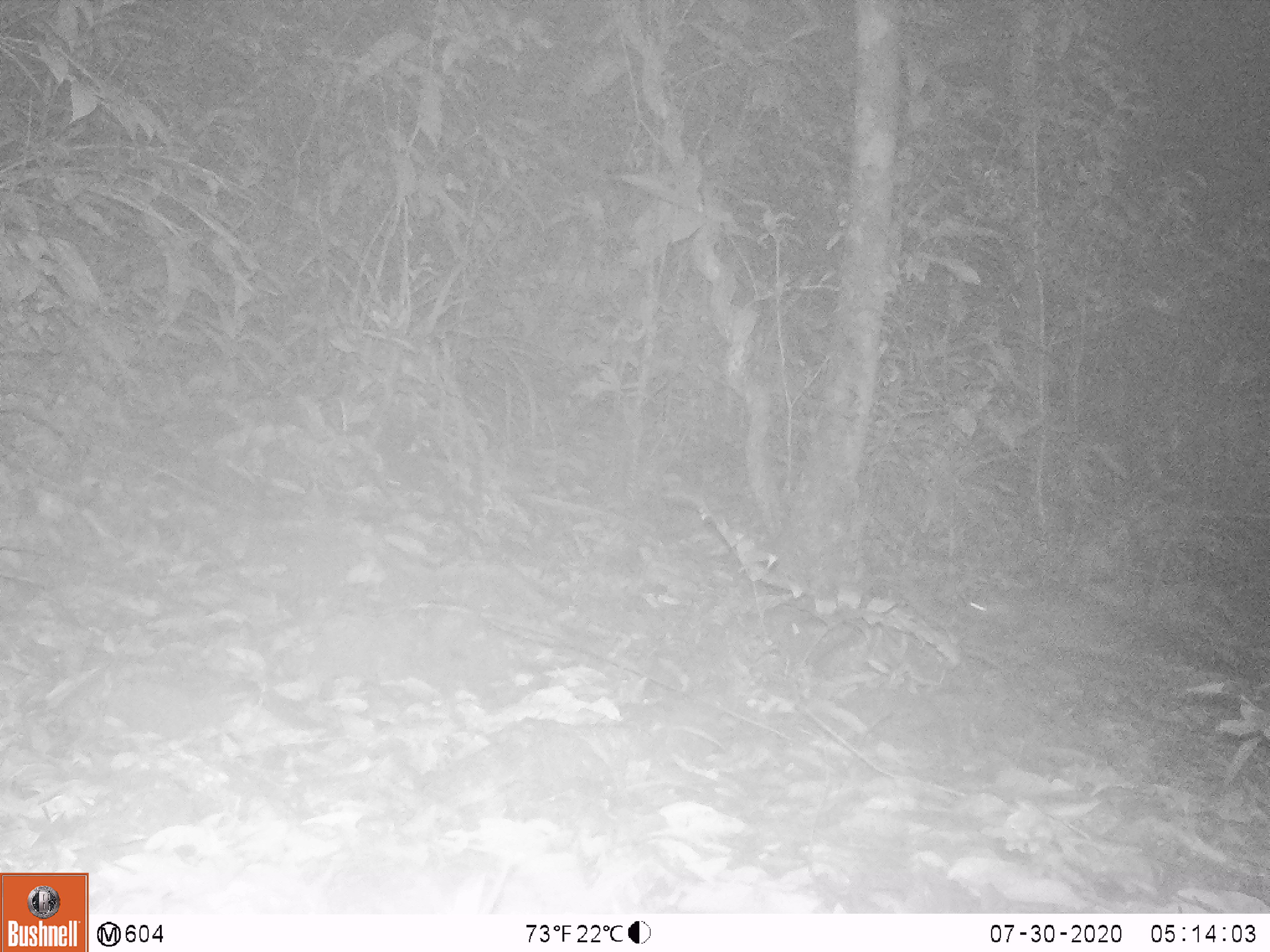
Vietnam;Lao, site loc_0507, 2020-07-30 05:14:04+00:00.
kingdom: Animalia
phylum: Chordata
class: Mammalia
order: Rodentia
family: Muridae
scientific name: Muridae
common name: old-world mice and rats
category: unidentified murid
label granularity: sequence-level